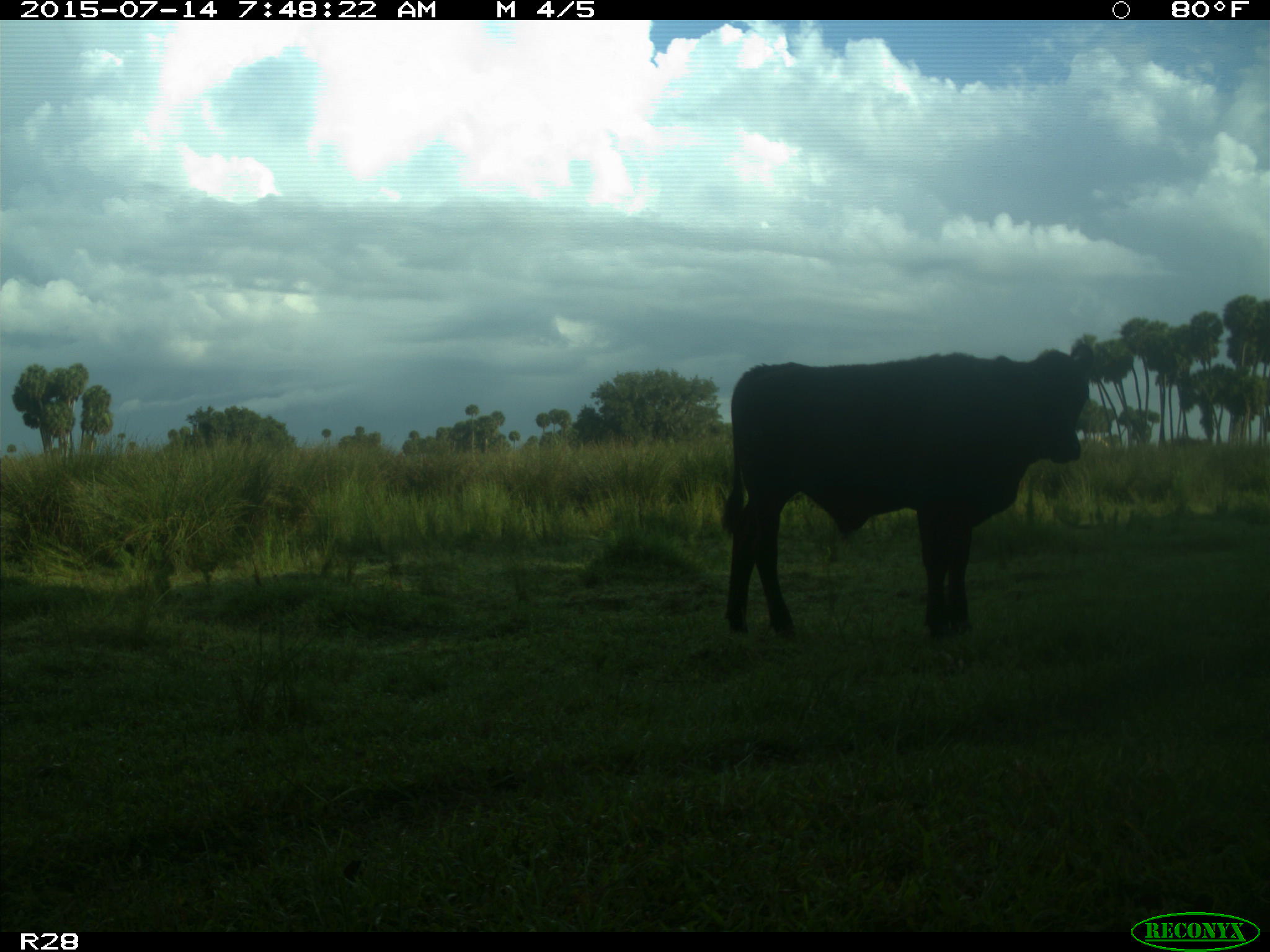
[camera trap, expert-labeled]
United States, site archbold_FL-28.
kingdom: Animalia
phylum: Chordata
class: Mammalia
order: Artiodactyla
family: Bovidae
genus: Bos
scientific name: Bos taurus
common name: domestic cow